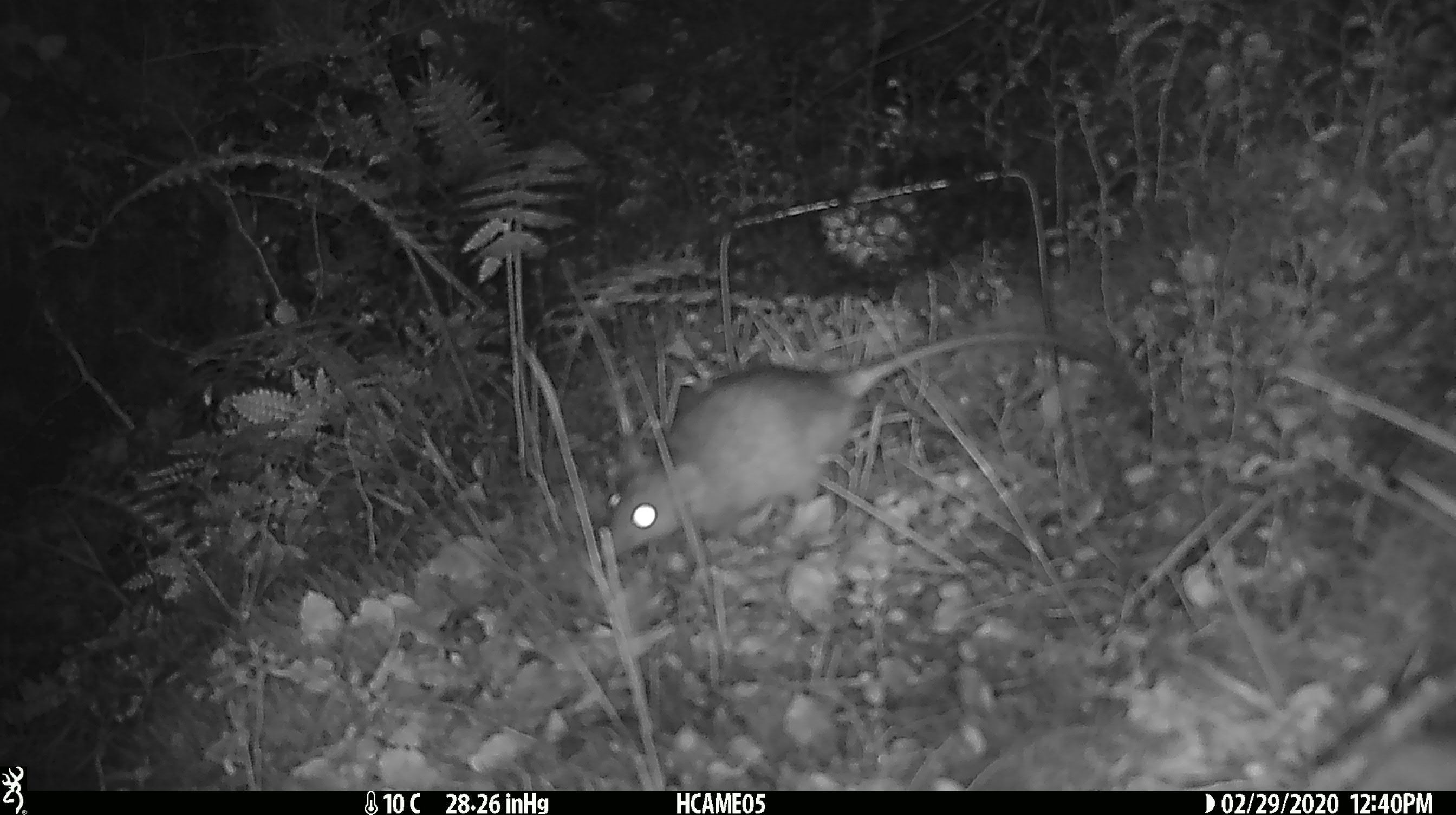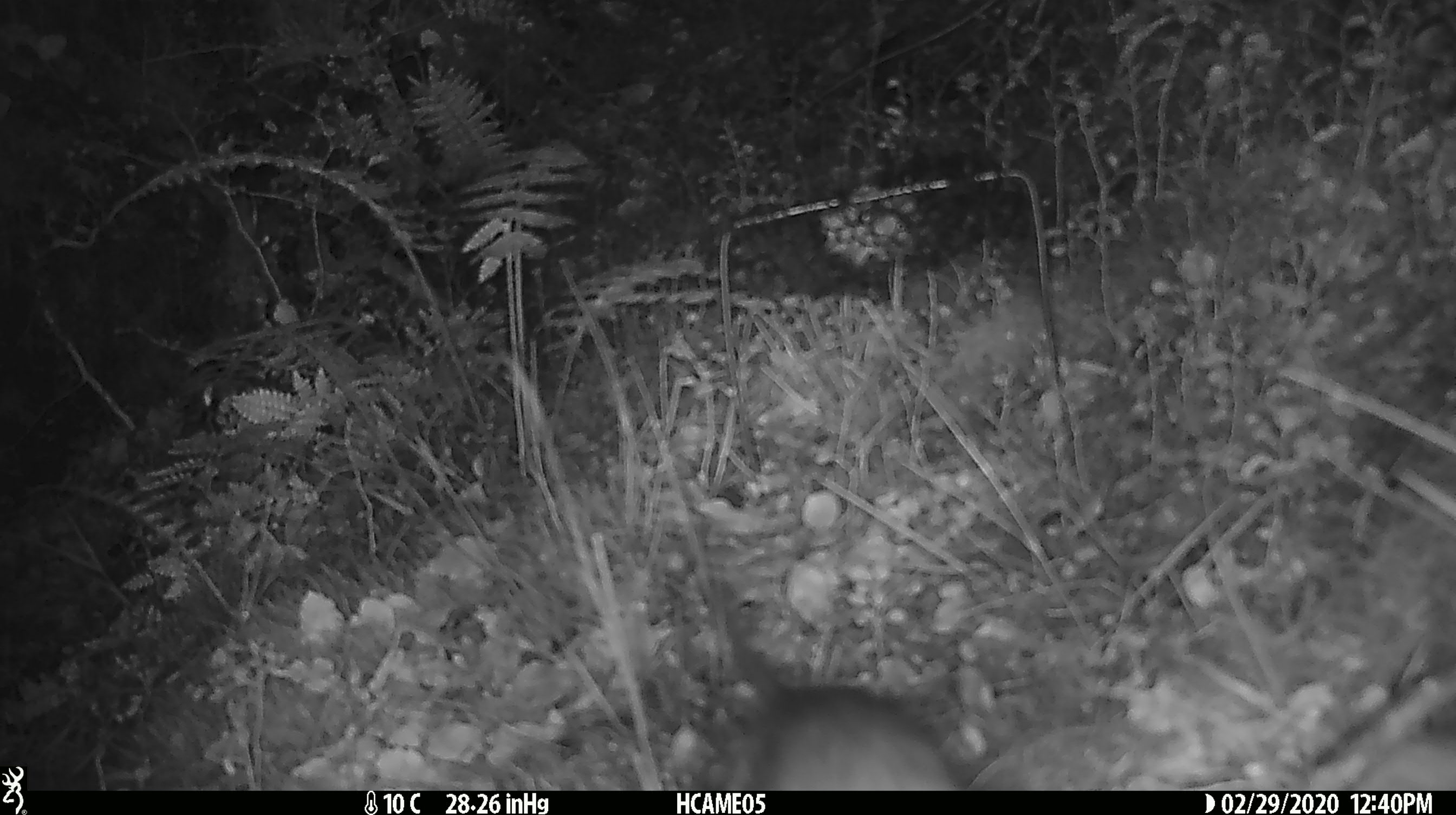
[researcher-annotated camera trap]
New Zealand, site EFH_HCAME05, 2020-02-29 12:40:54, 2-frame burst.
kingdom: Animalia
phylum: Chordata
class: Mammalia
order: Rodentia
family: Muridae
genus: Rattus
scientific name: Rattus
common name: rat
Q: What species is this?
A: Rat (Rattus).